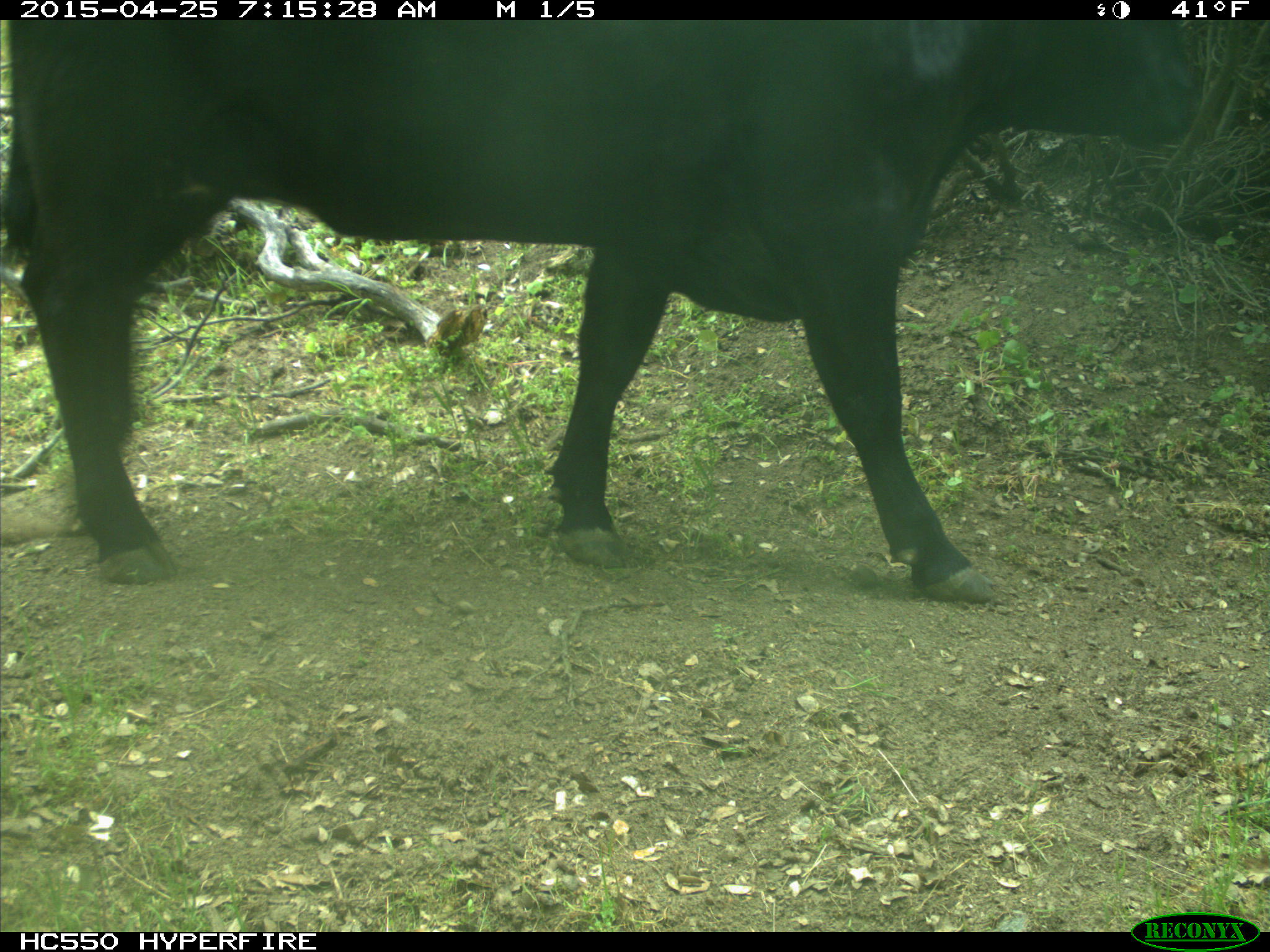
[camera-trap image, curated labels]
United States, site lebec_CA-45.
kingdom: Animalia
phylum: Chordata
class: Mammalia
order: Artiodactyla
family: Bovidae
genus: Bos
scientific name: Bos taurus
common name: domestic cow